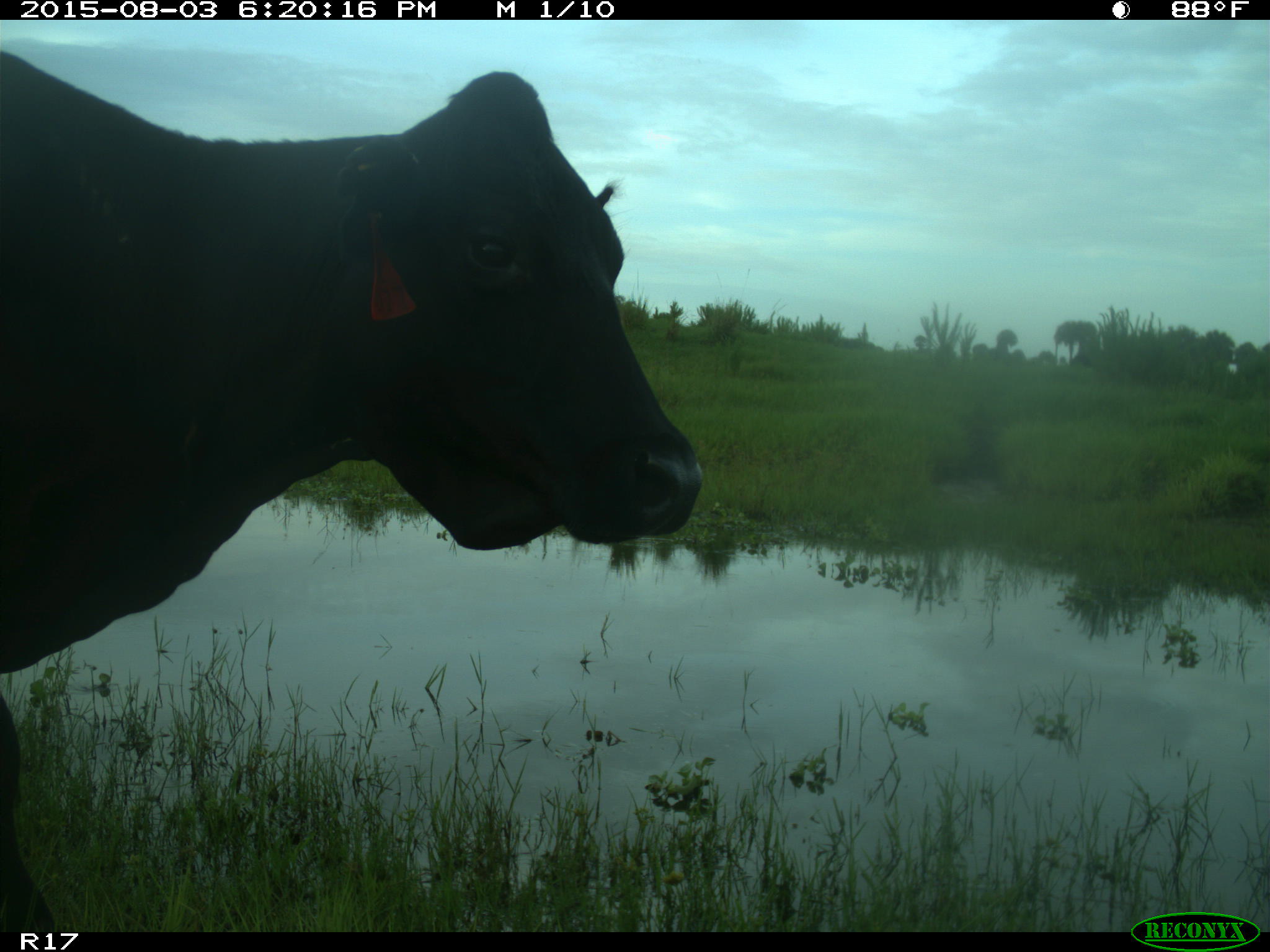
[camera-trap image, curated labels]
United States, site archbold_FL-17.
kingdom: Animalia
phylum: Chordata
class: Mammalia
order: Artiodactyla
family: Bovidae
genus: Bos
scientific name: Bos taurus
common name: domestic cow